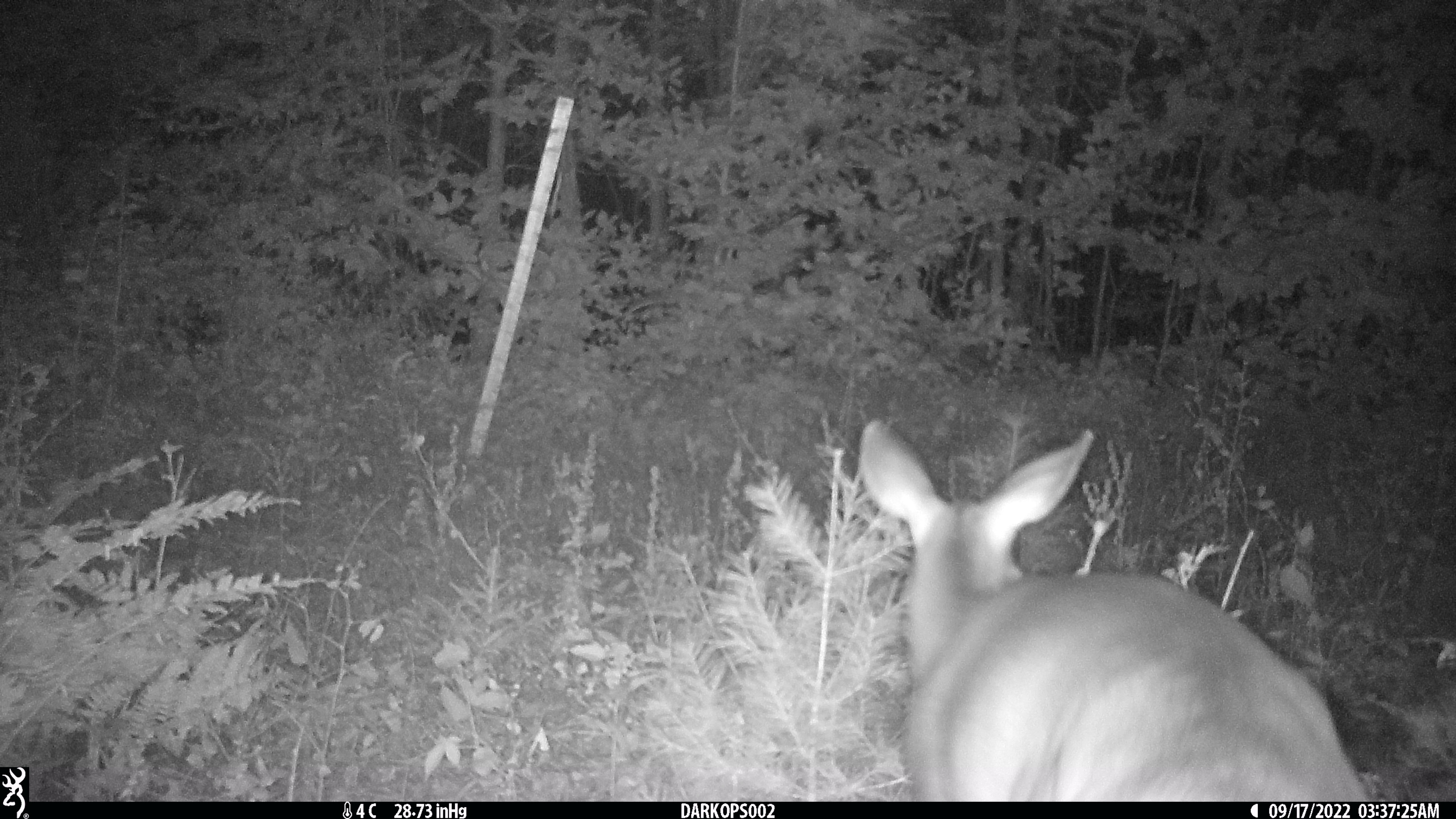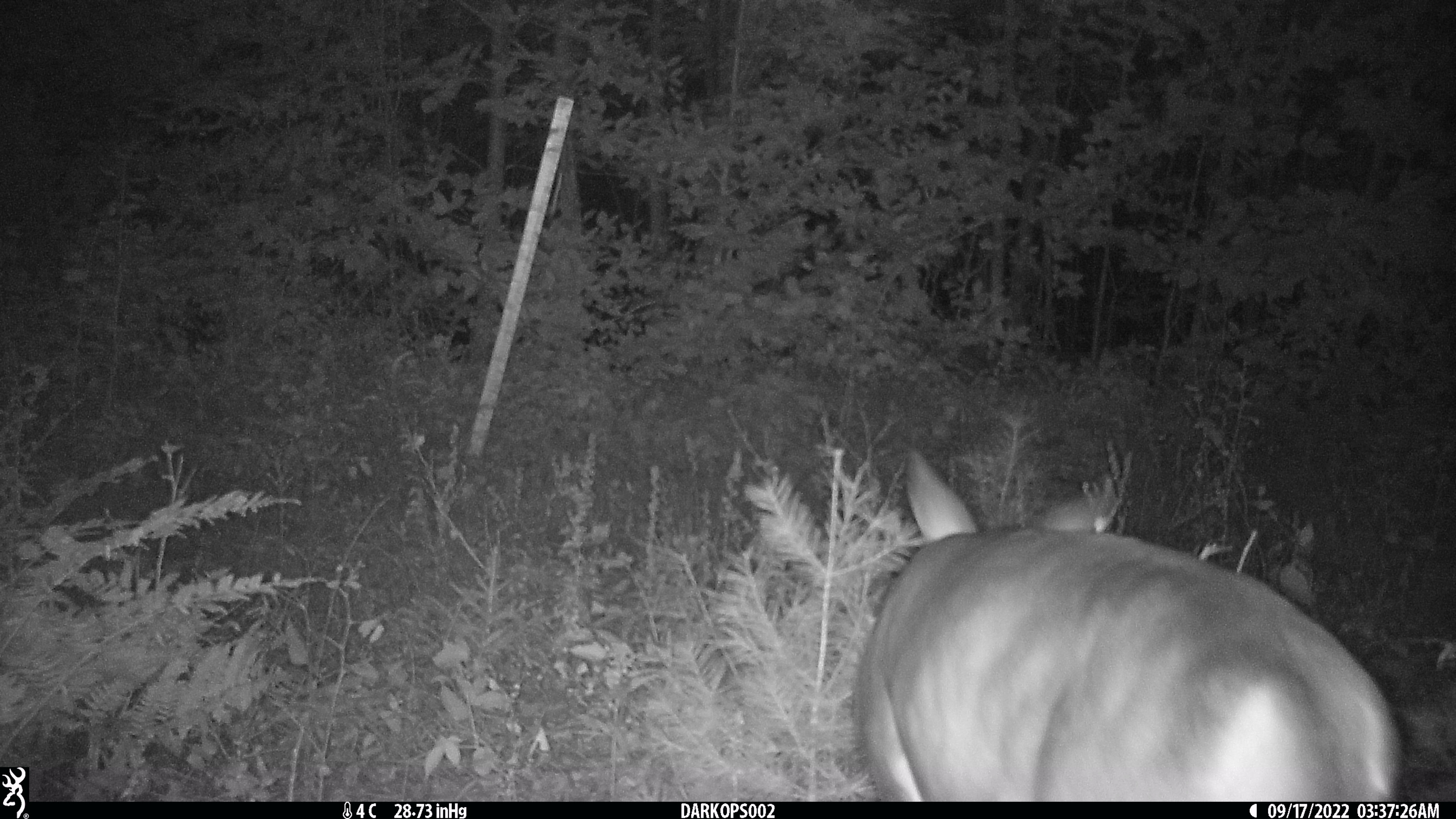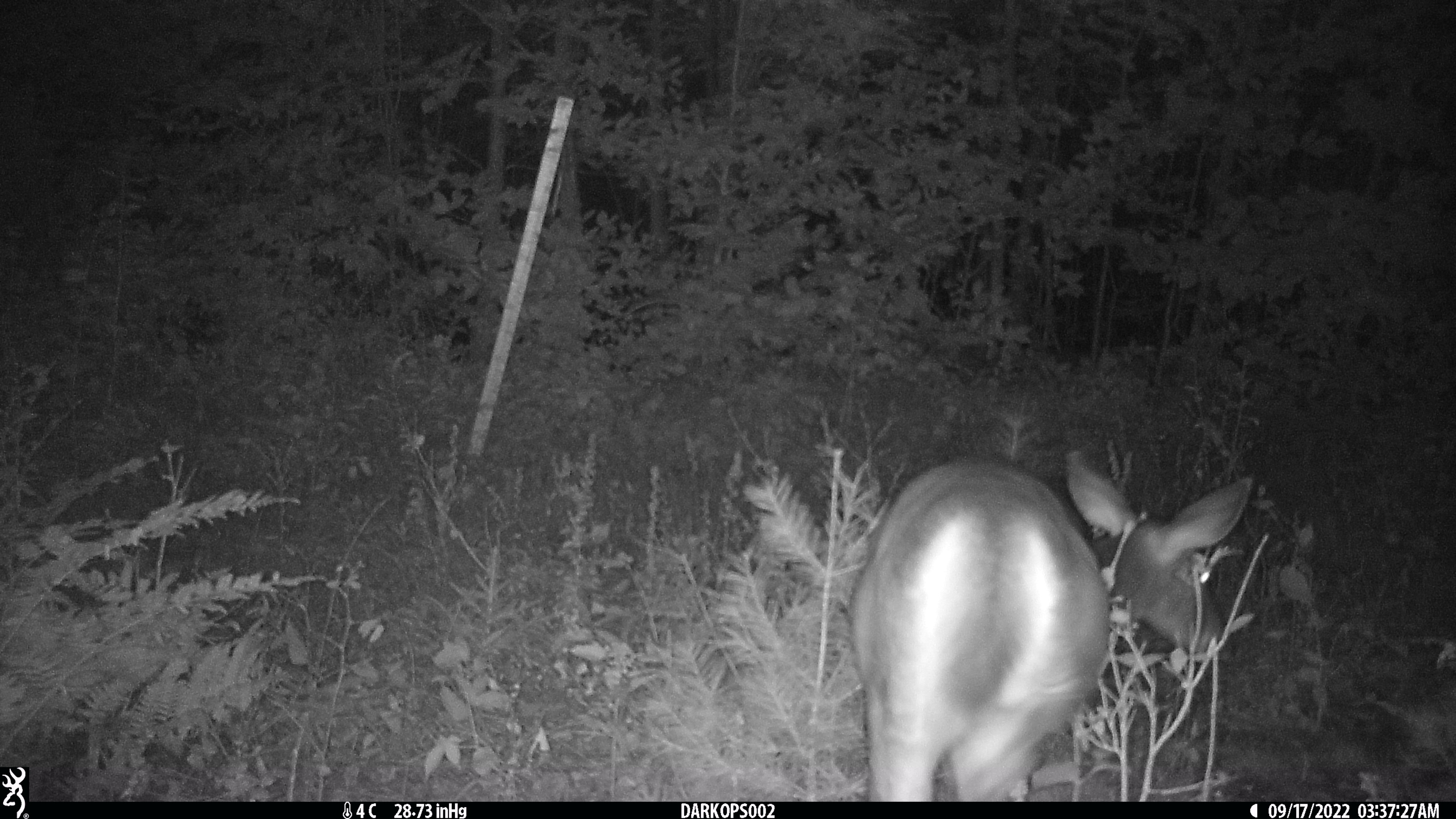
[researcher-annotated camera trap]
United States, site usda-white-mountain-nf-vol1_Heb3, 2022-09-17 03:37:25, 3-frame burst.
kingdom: Animalia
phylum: Chordata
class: Mammalia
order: Artiodactyla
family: Cervidae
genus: Odocoileus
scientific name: Odocoileus virginianus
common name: white-tailed deer